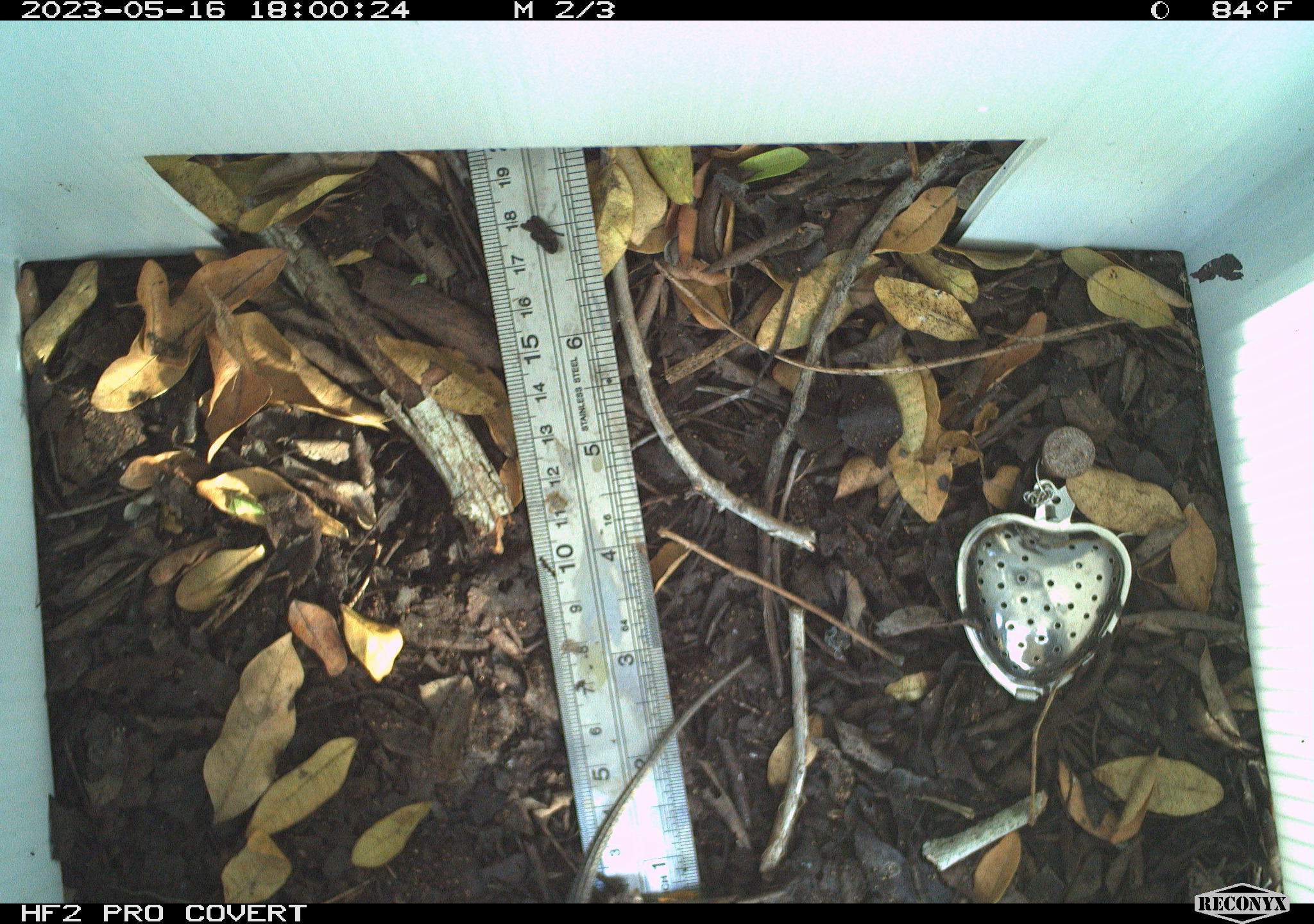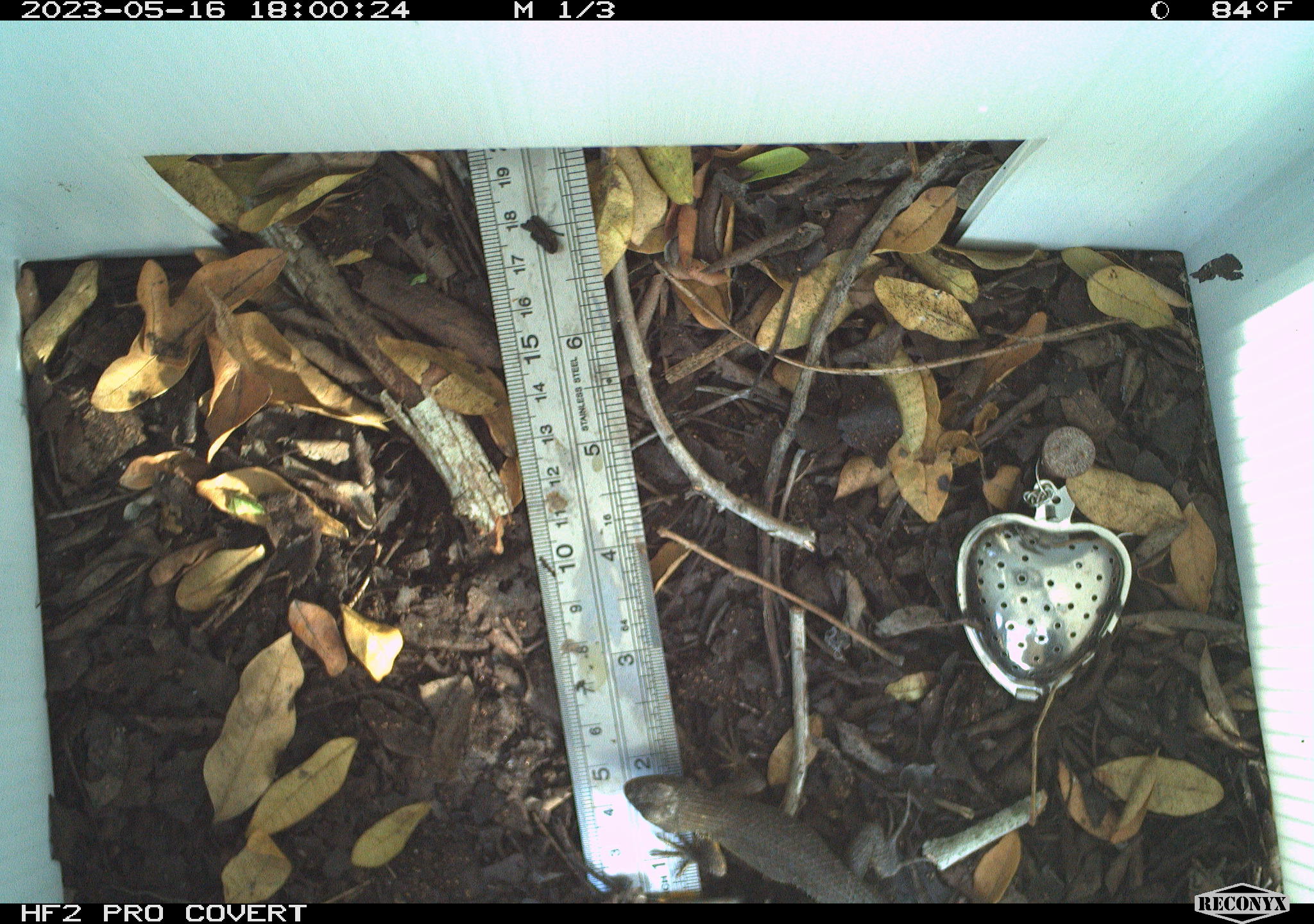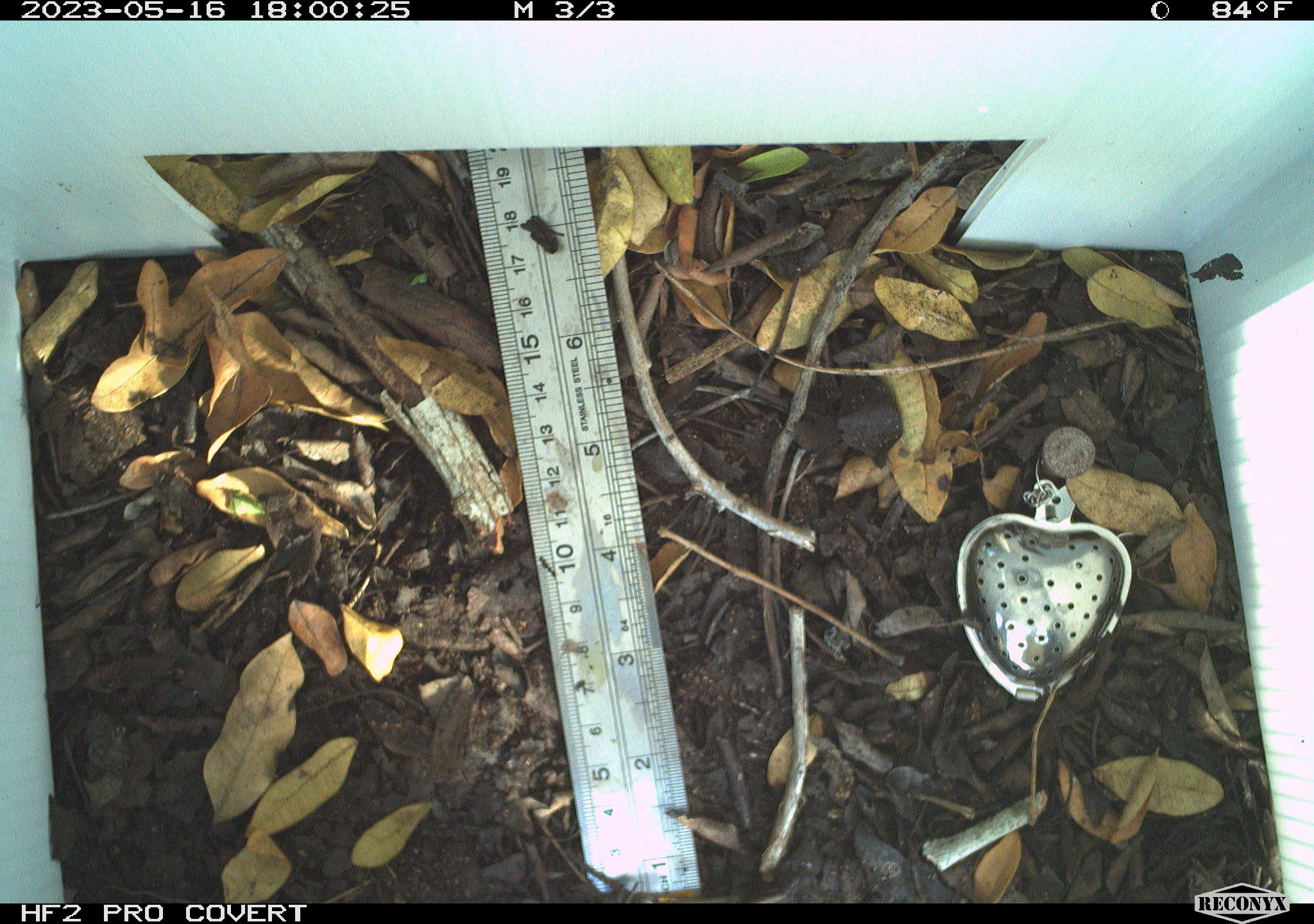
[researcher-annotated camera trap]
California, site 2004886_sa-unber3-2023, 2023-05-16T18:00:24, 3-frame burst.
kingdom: Animalia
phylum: Chordata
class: Reptilia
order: Squamata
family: Phrynosomatidae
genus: Sceloporus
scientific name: Sceloporus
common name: spiny lizards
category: sceloporus species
Sceloporus species (spiny lizards) (Sceloporus).